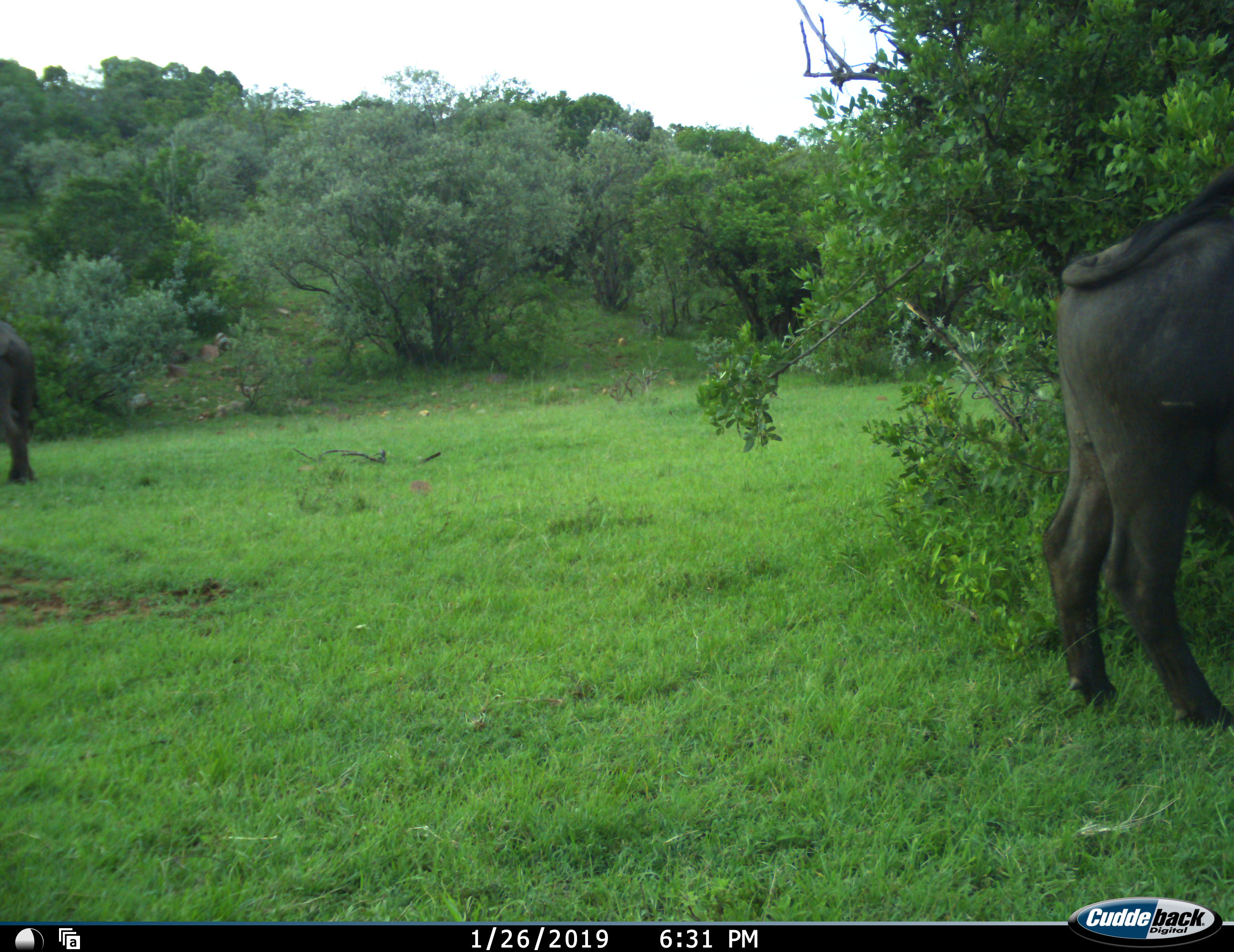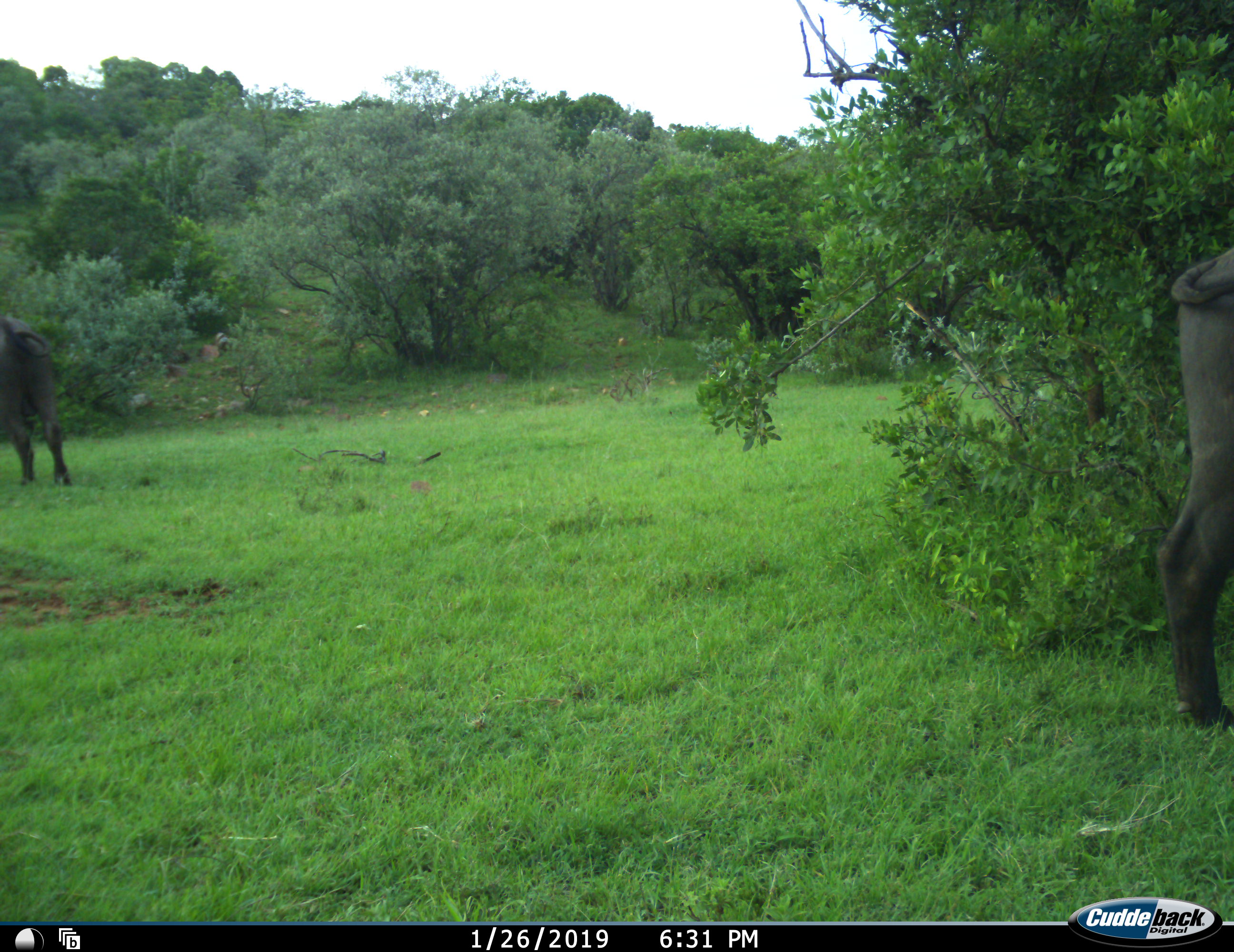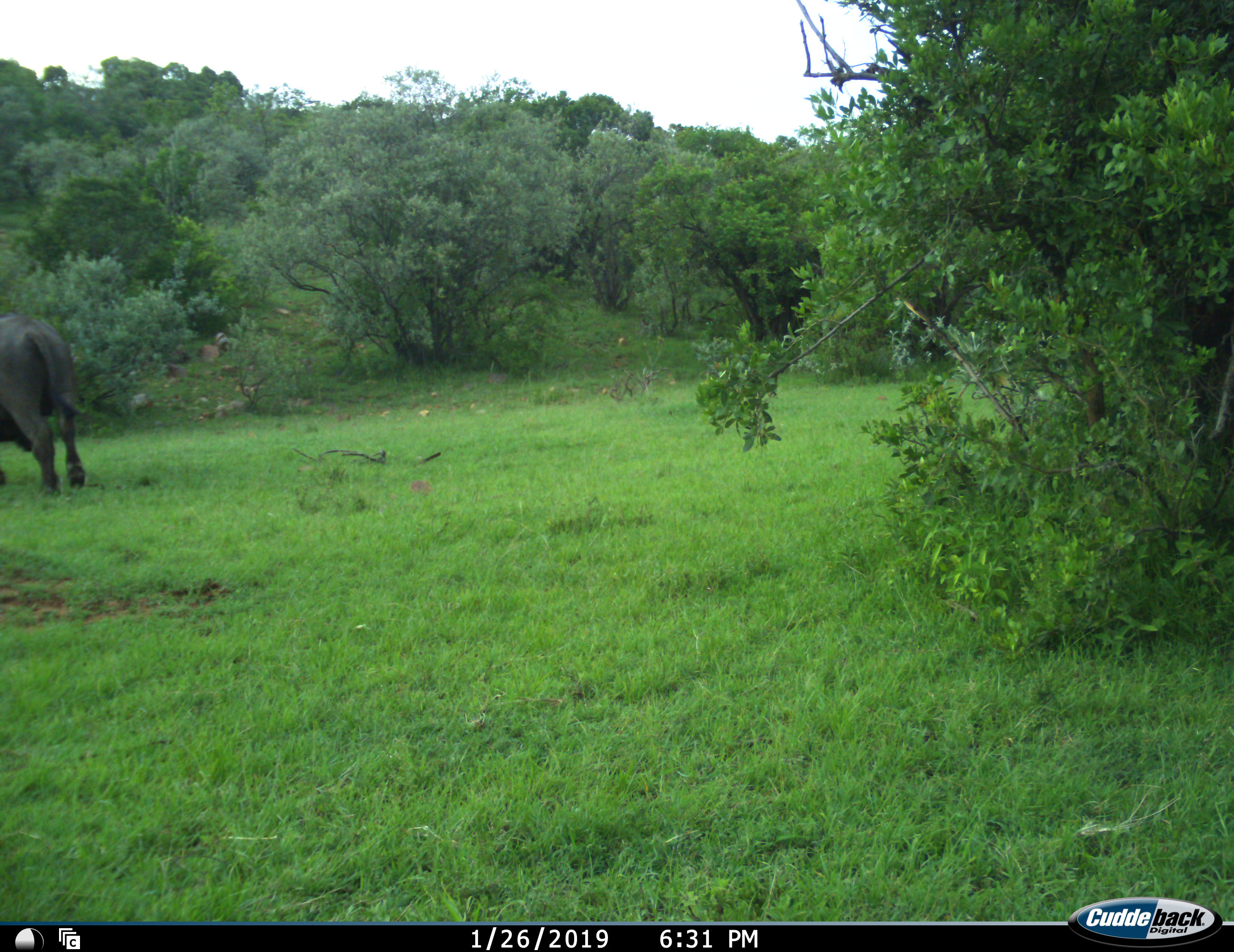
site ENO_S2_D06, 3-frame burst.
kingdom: Animalia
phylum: Chordata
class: Mammalia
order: Artiodactyla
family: Bovidae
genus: Syncerus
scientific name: Syncerus caffer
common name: african buffalo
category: buffalo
Buffalo (african buffalo) (Syncerus caffer), count 2. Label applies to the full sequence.